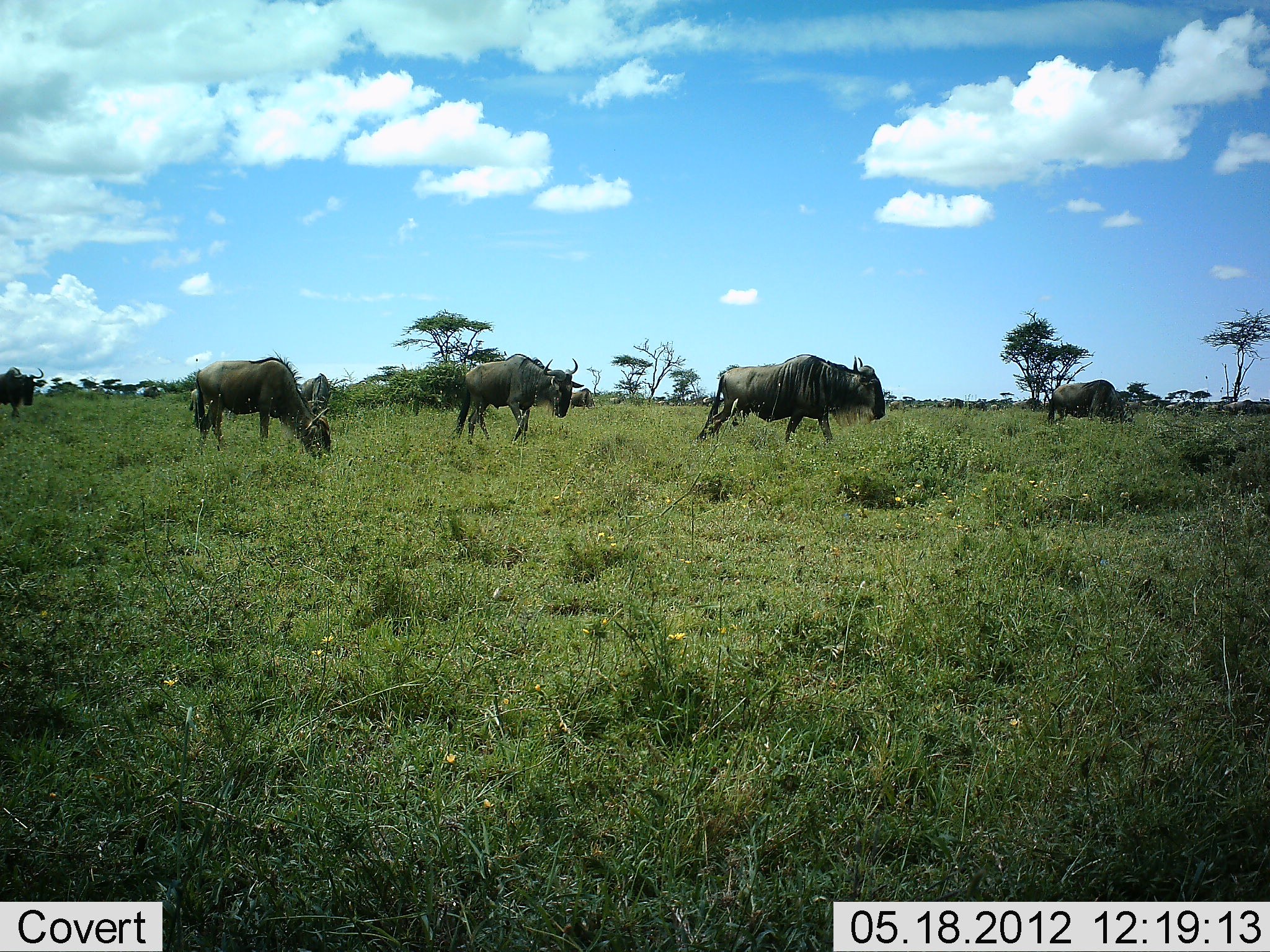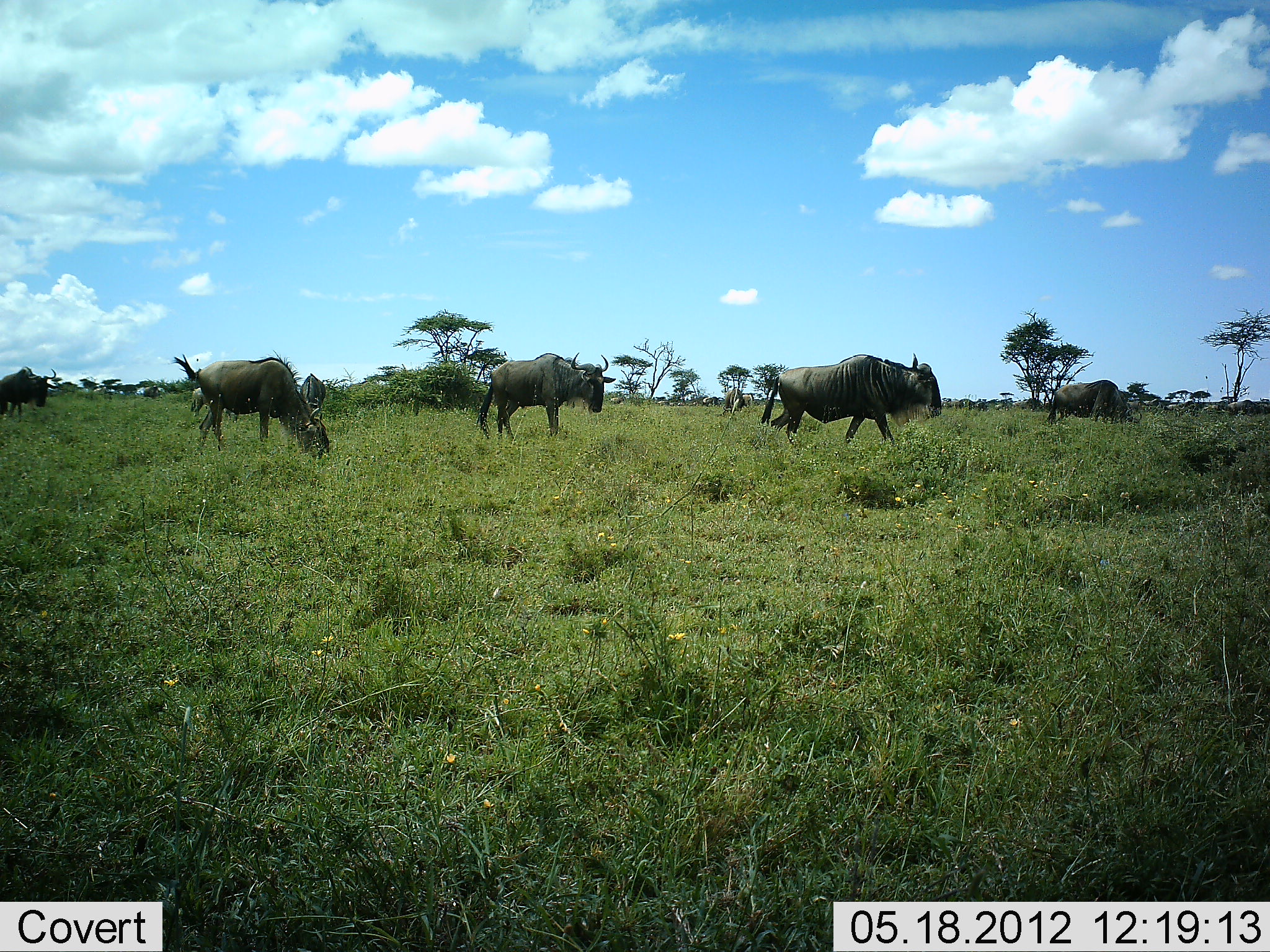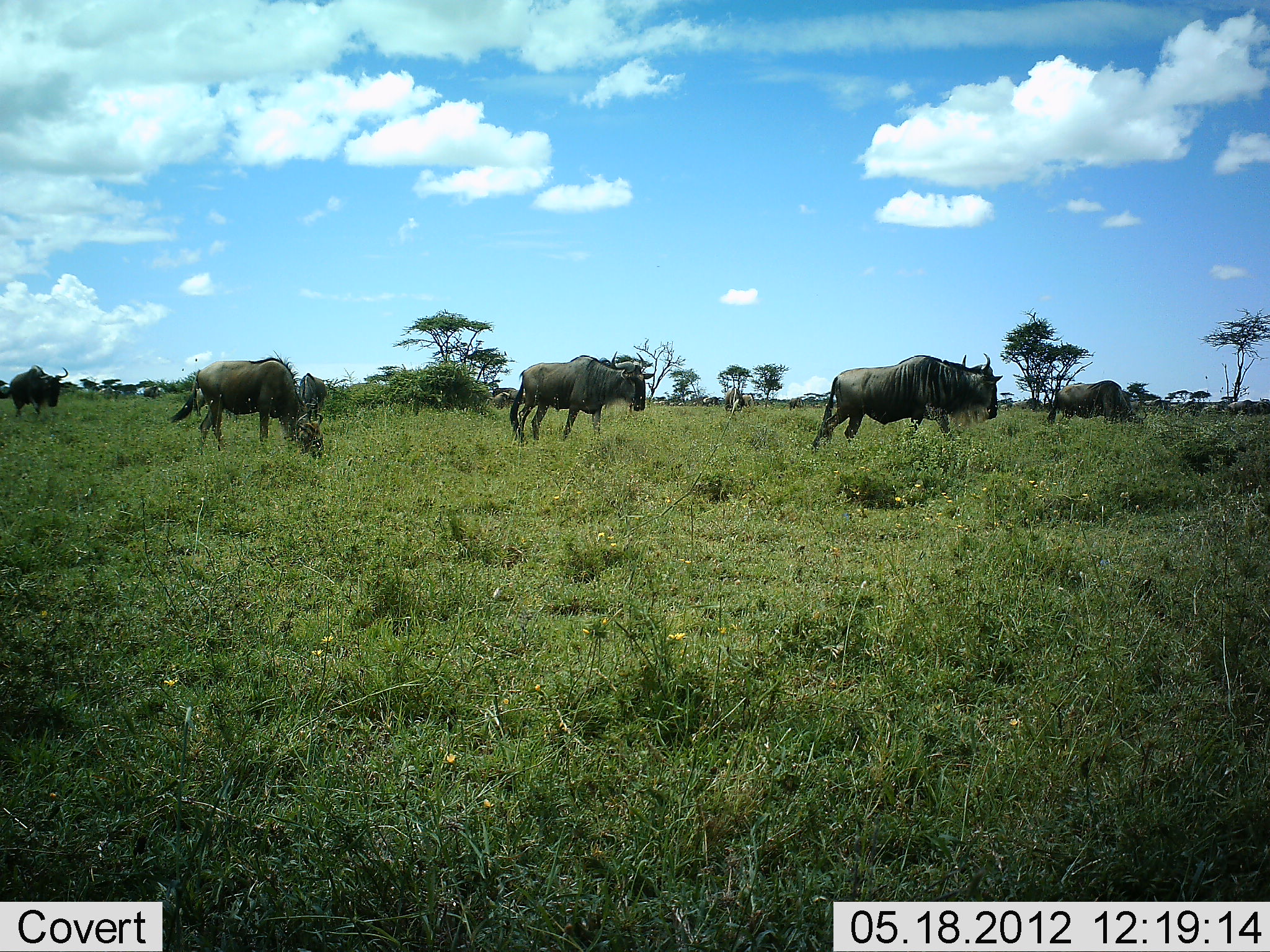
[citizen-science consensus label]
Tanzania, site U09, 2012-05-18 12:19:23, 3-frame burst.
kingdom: Animalia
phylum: Chordata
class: Mammalia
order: Artiodactyla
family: Bovidae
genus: Connochaetes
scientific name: Connochaetes taurinus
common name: blue wildebeest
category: wildebeest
Wildebeest (blue wildebeest) (Connochaetes taurinus), count 6. Behavior (volunteer vote fractions): standing 30%, resting 0%, moving 100%, interacting 0%. Young present (vote fraction): 0%. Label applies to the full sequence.